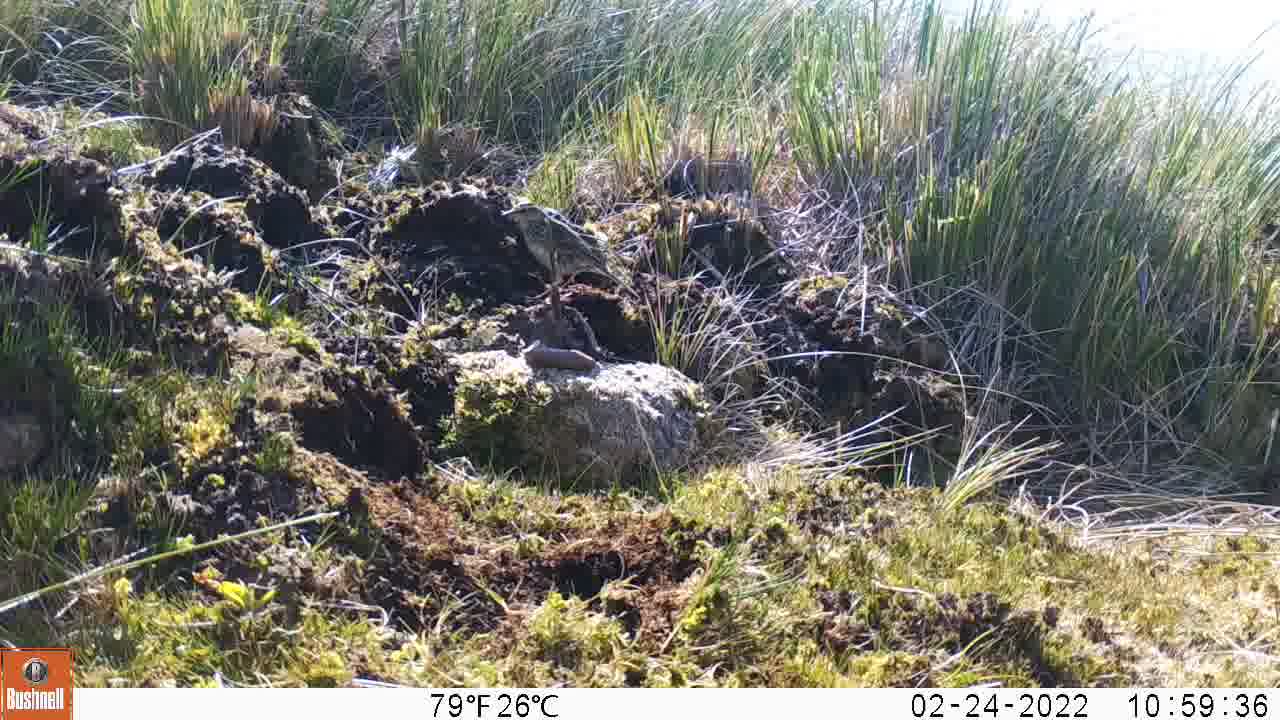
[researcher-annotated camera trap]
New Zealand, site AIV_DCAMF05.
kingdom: Animalia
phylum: Chordata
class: Aves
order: Passeriformes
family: Motacillidae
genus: Anthus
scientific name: Anthus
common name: pipit